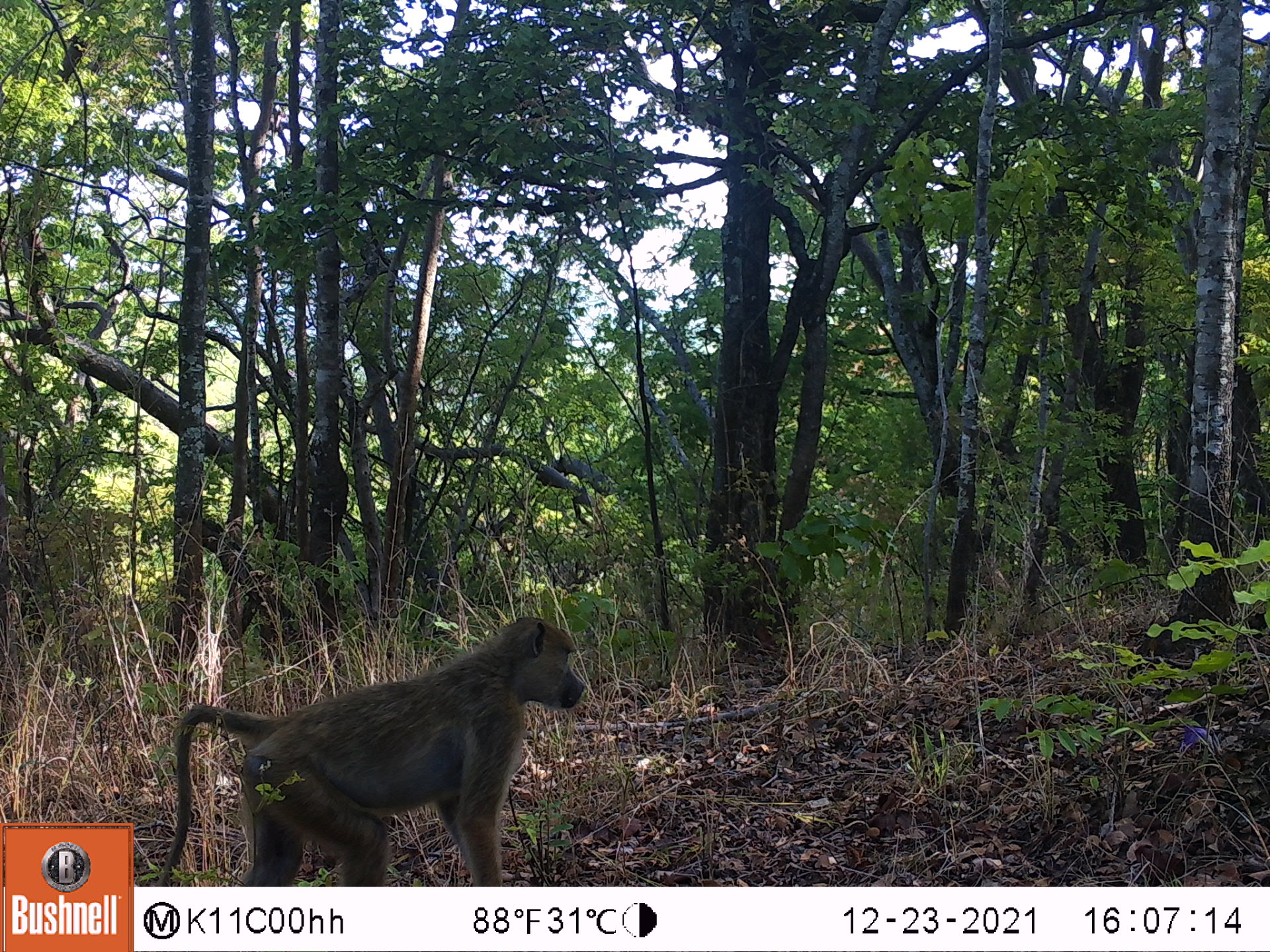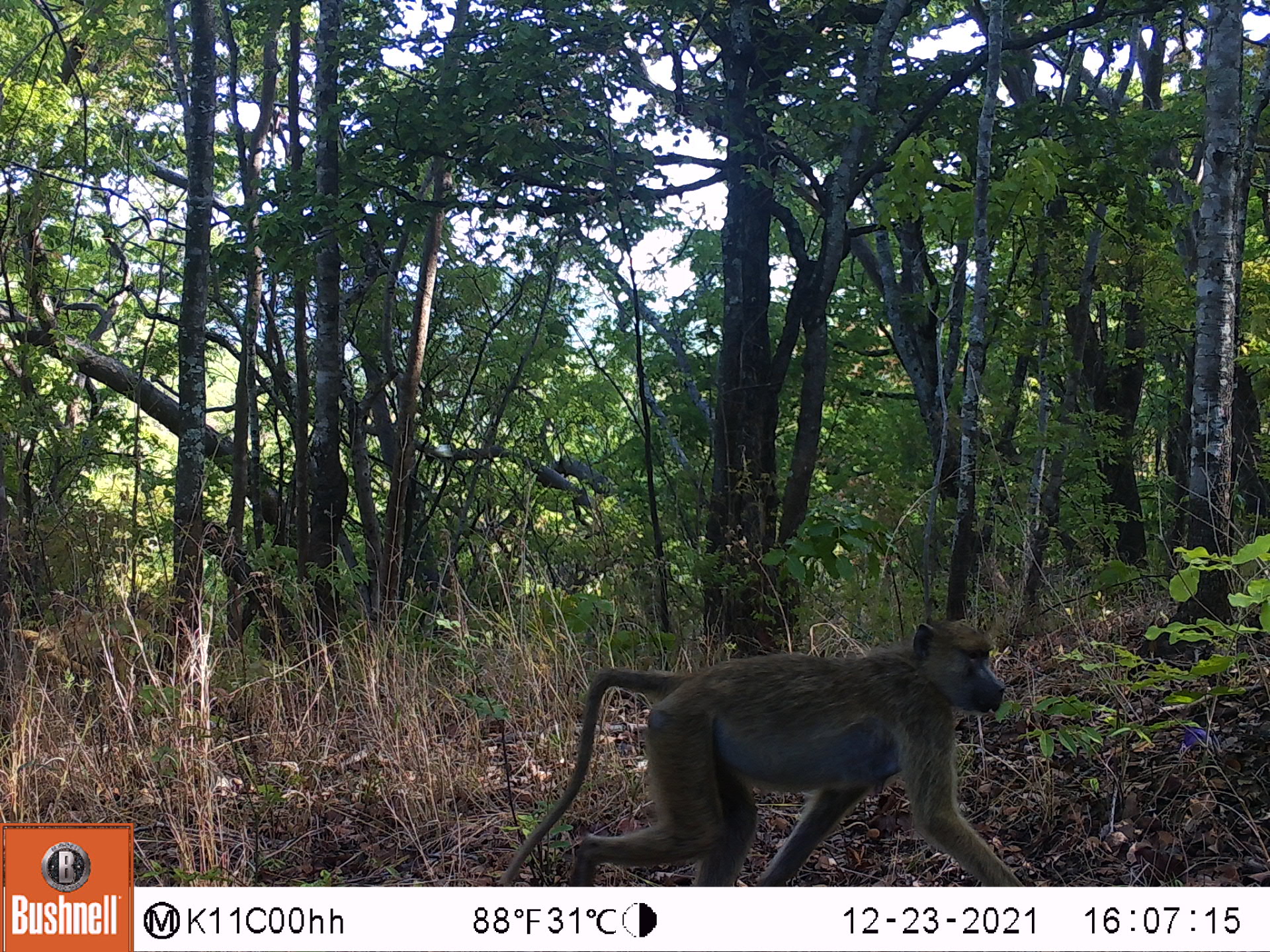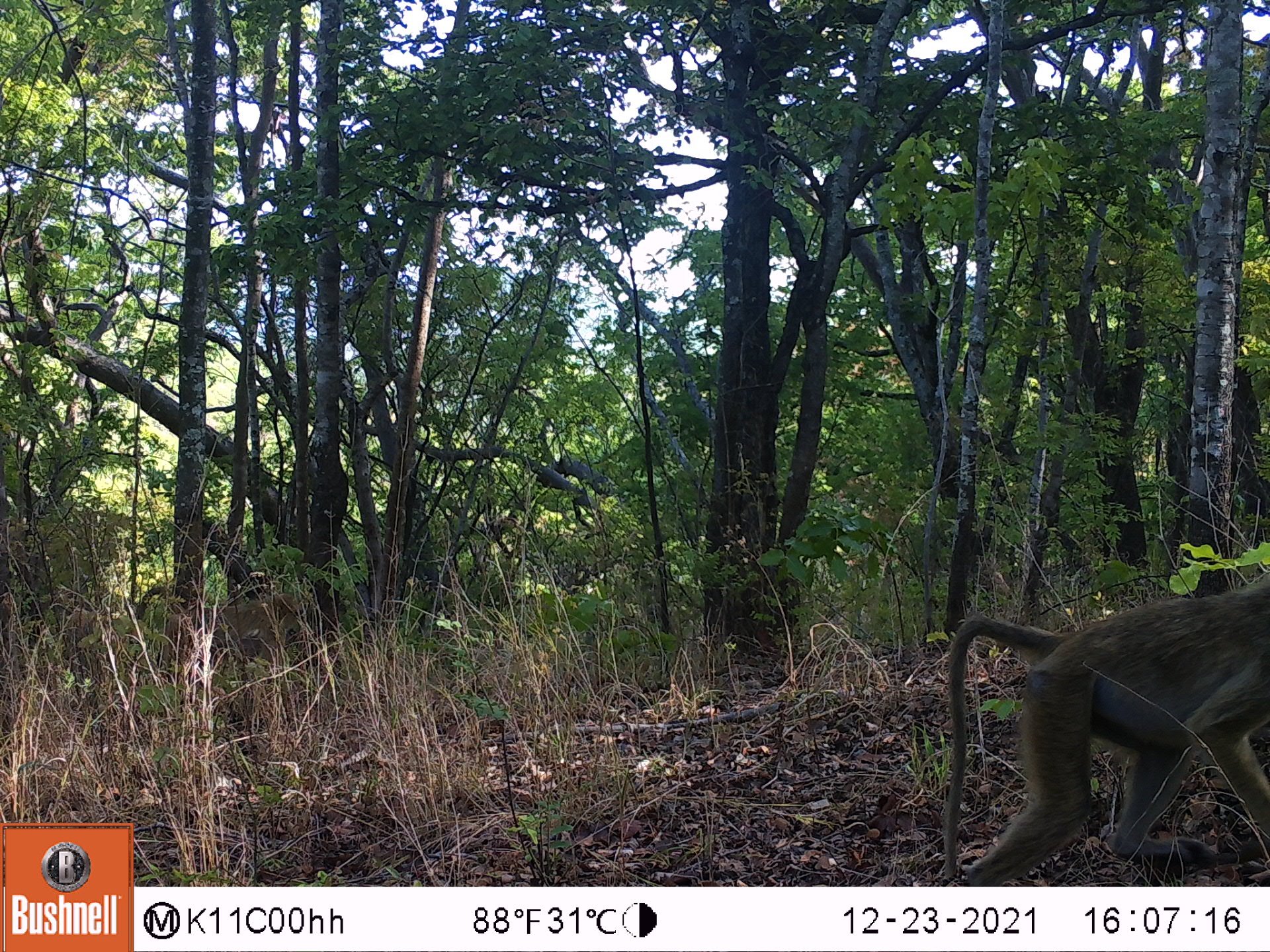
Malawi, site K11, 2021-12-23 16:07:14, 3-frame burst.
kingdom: Animalia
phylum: Chordata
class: Mammalia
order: Primates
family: Cercopithecidae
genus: Papio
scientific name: Papio cynocephalus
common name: yellow baboon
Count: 1.